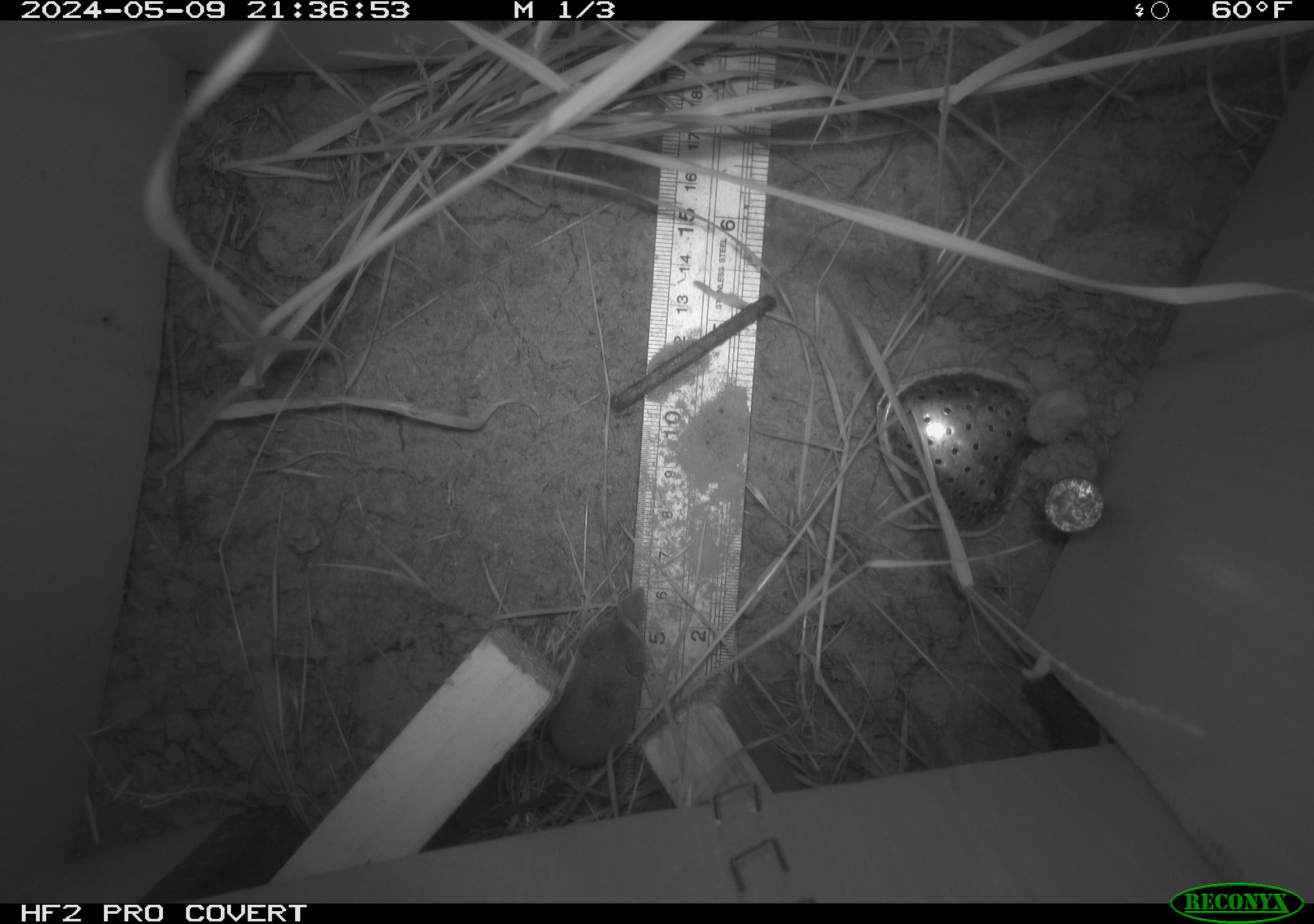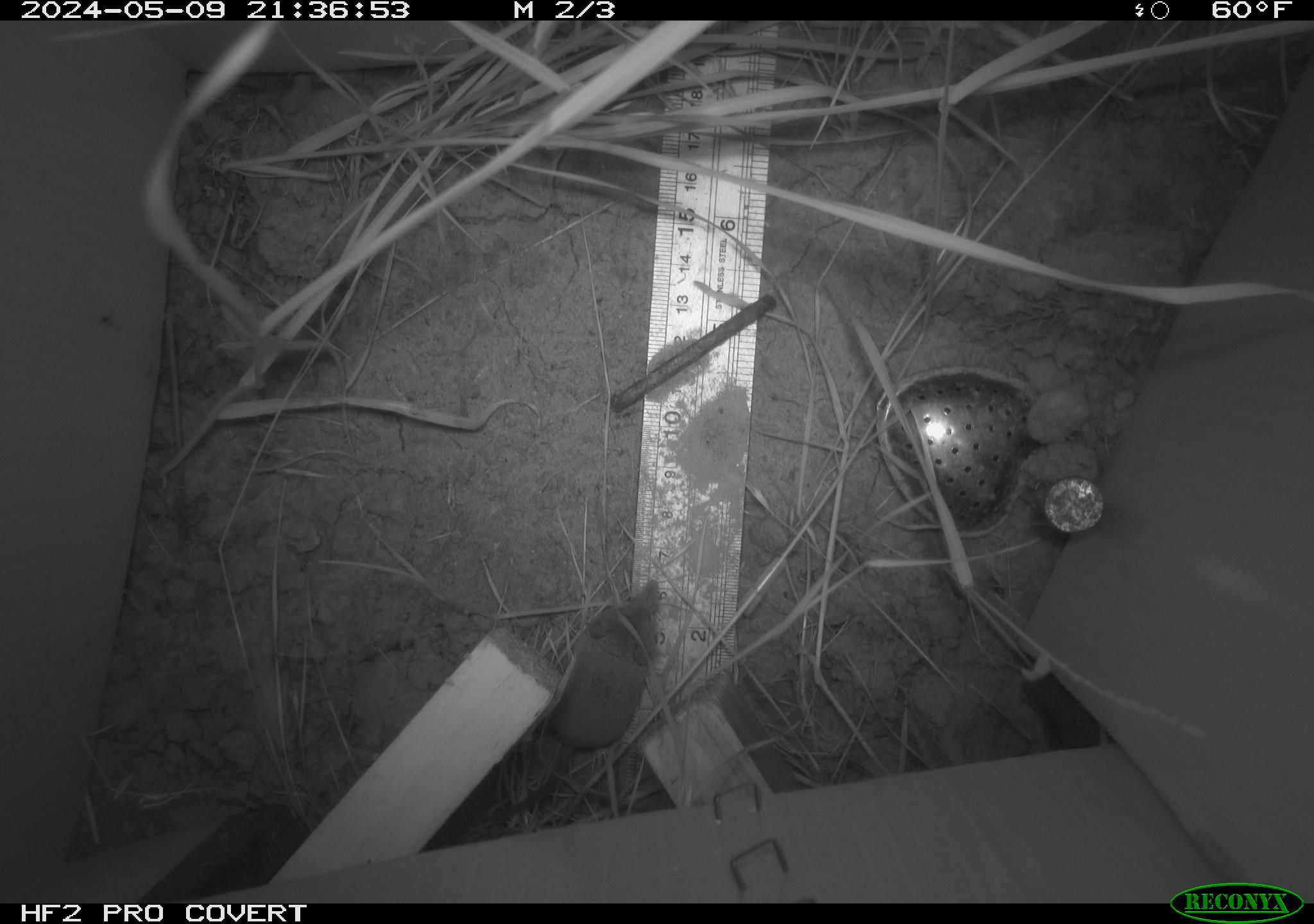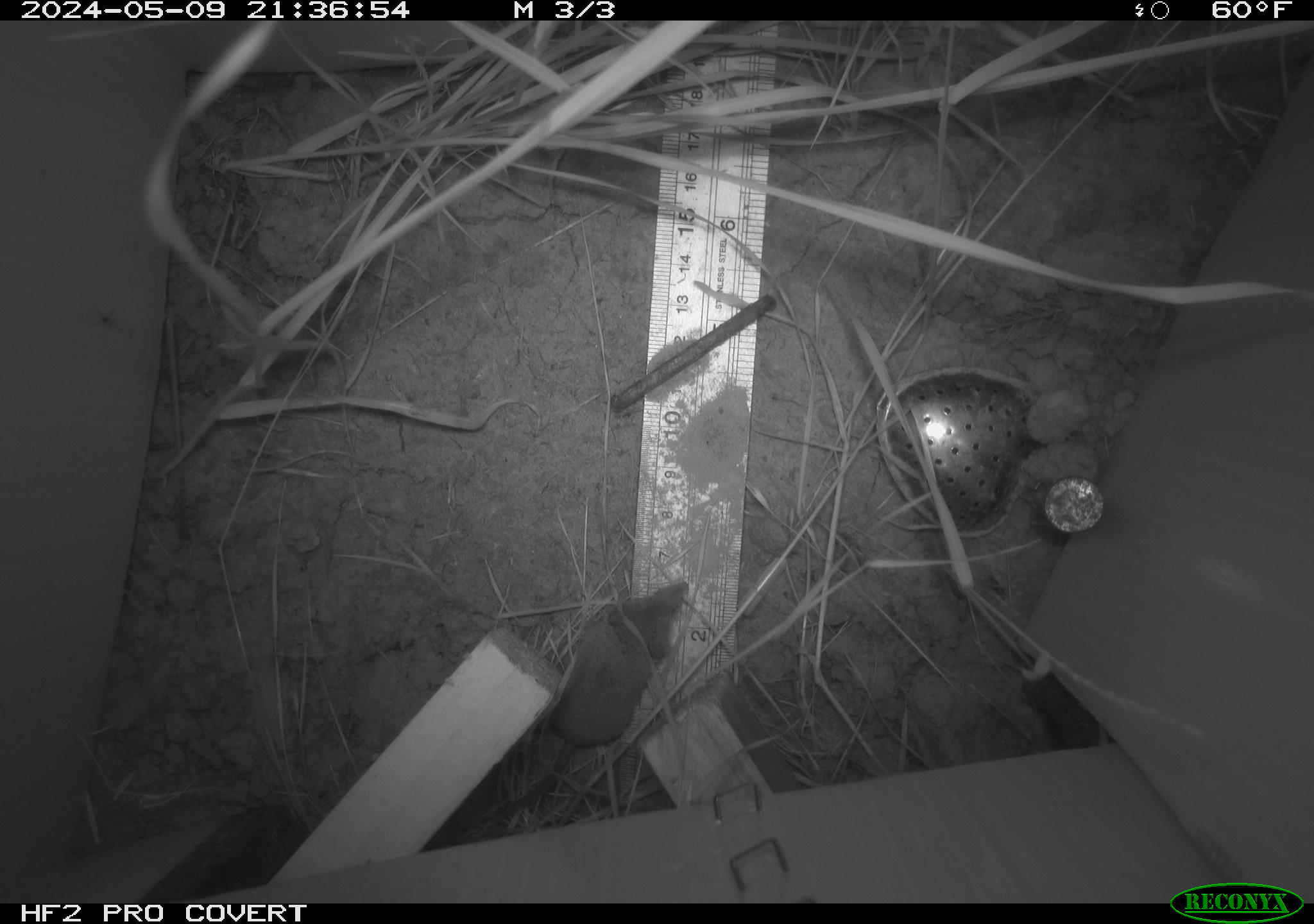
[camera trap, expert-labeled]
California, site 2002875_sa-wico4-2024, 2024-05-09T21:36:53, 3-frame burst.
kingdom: Animalia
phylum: Chordata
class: Mammalia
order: Eulipotyphla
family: Soricidae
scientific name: Soricidae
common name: shrews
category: soricidae family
Soricidae family (shrews) (Soricidae).